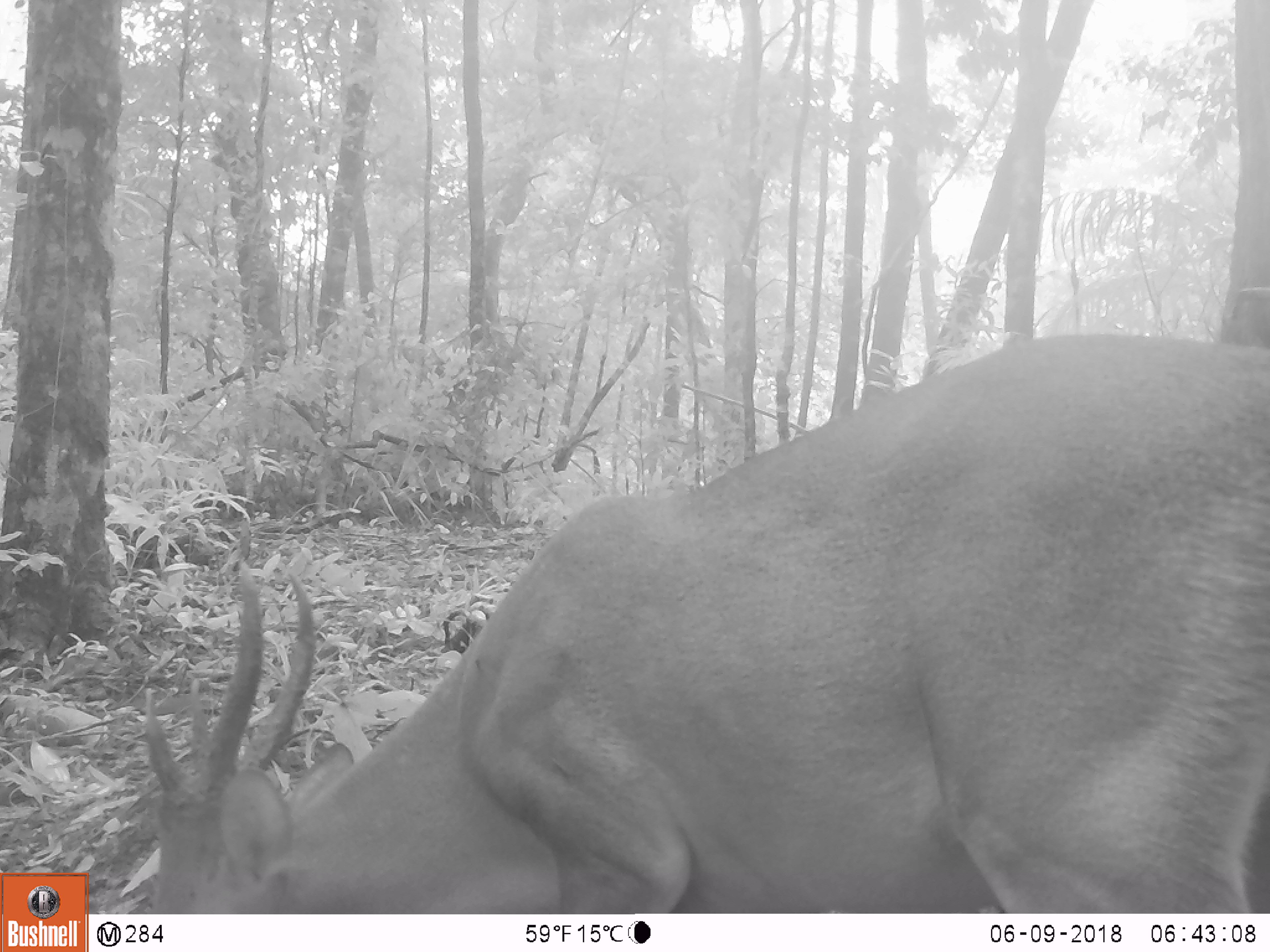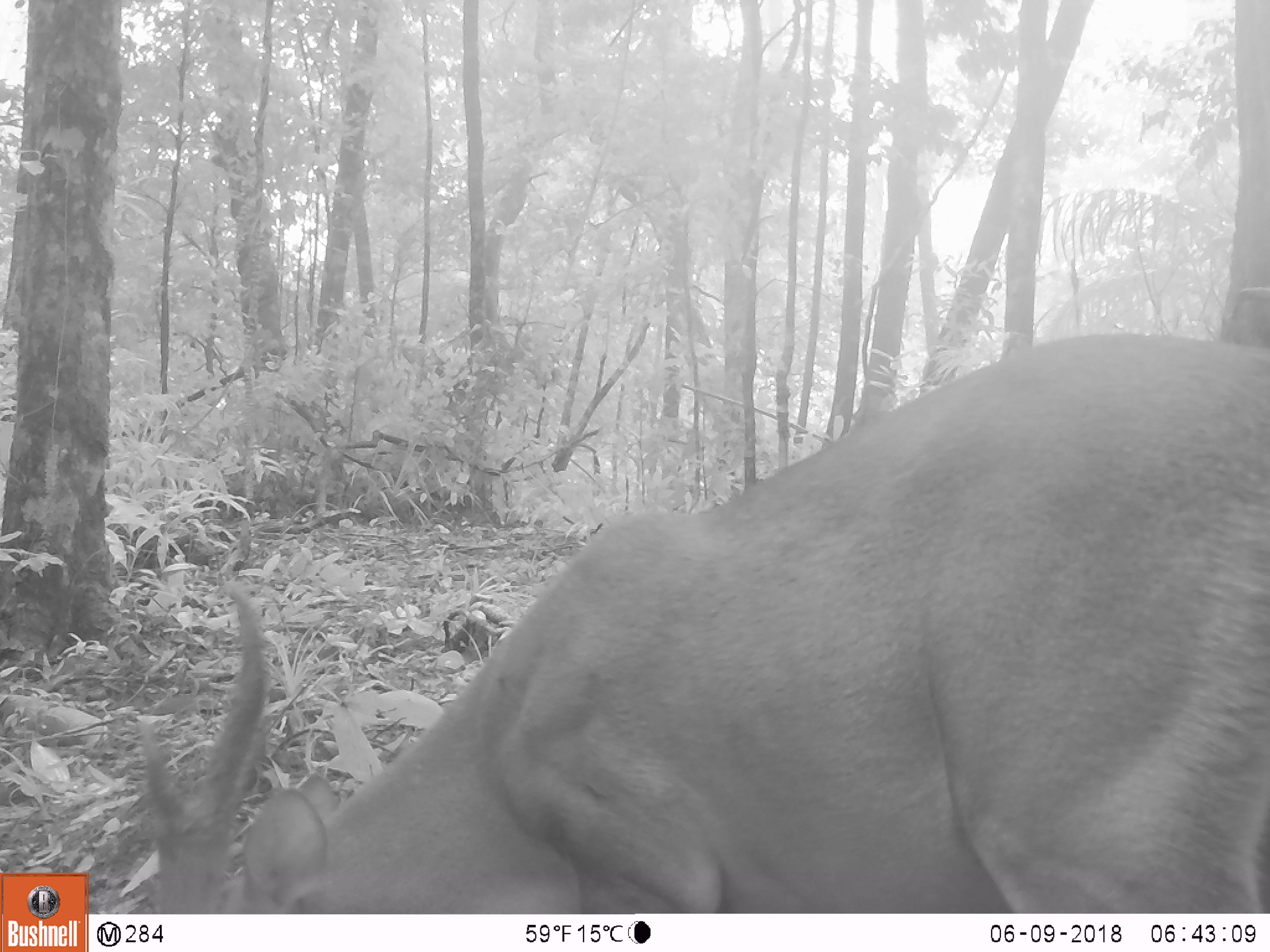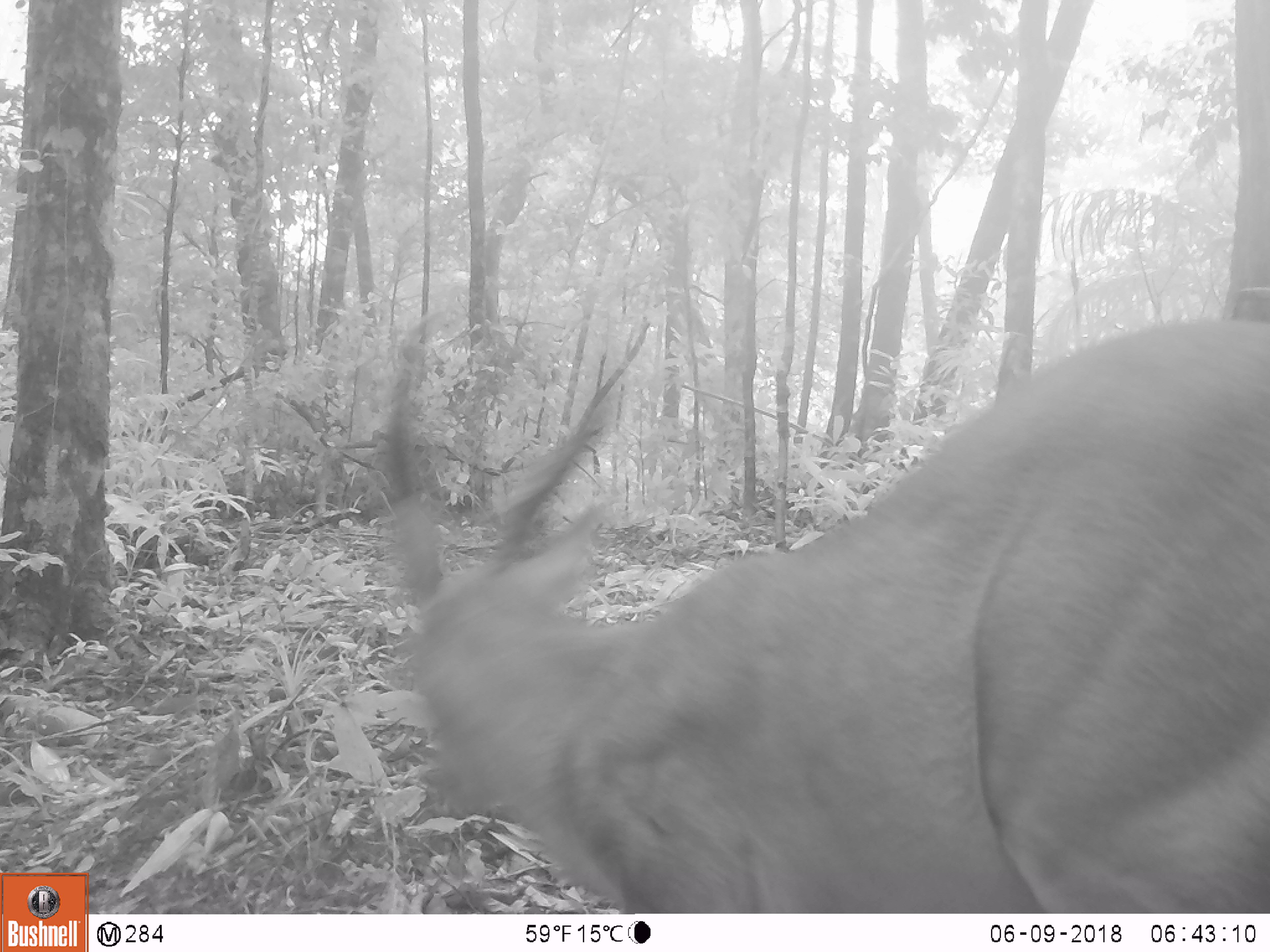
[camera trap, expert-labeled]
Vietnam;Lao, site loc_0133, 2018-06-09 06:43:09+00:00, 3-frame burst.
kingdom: Animalia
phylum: Chordata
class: Mammalia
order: Artiodactyla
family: Cervidae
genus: Muntiacus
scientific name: Muntiacus vuquangensis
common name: large-antlered muntjac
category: large antlered muntjac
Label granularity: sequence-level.